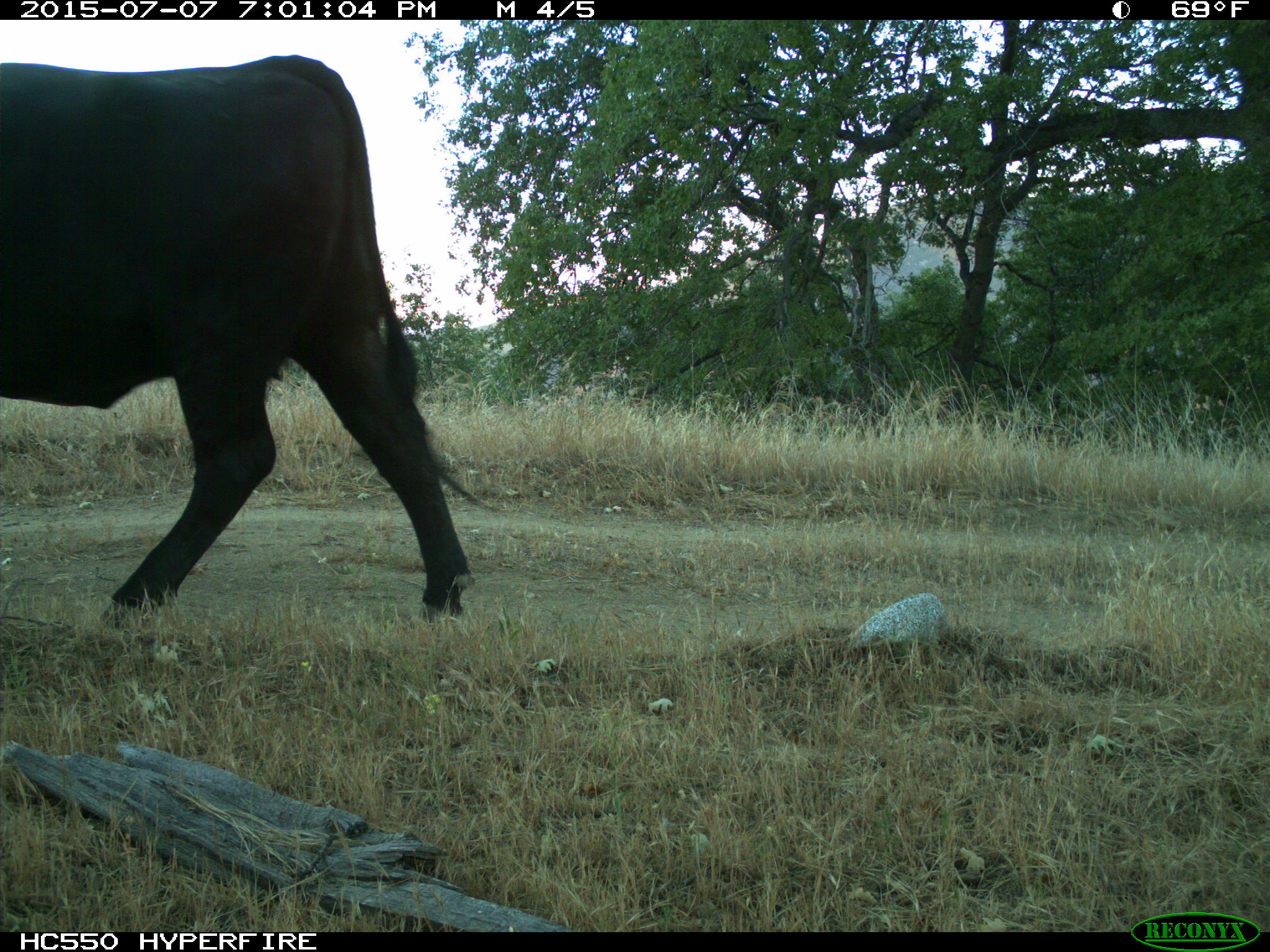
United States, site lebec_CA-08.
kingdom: Animalia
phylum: Chordata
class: Mammalia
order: Artiodactyla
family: Bovidae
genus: Bos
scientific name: Bos taurus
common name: domestic cow